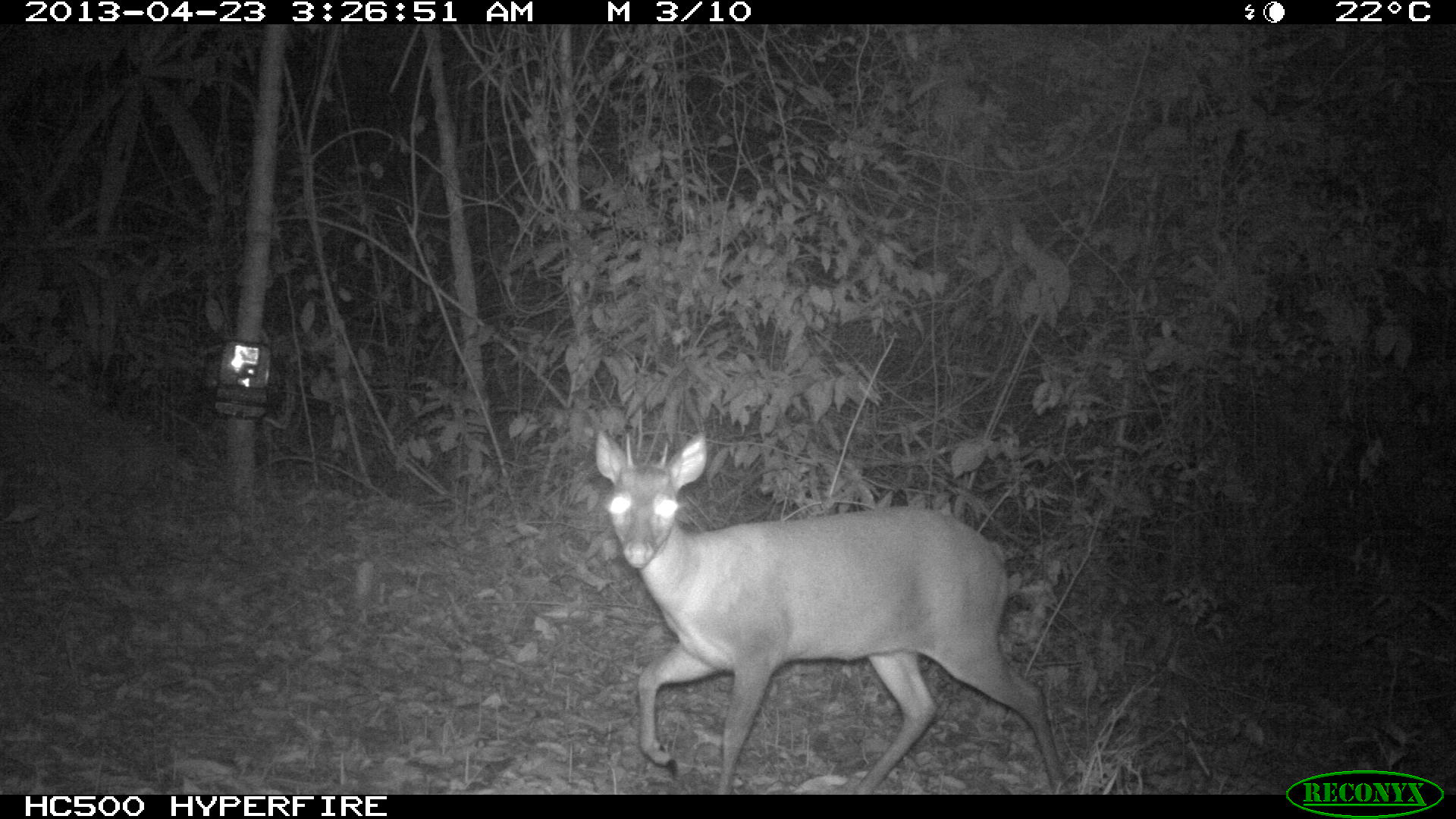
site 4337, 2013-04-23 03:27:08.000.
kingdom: Animalia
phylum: Chordata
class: Mammalia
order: Artiodactyla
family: Cervidae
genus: Mazama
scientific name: Mazama temama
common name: central american red brocket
Mazama temama (central american red brocket), count 1, sex male.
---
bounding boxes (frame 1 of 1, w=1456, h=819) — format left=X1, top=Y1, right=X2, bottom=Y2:
mazama temama: left=594, top=429, right=1067, bottom=792